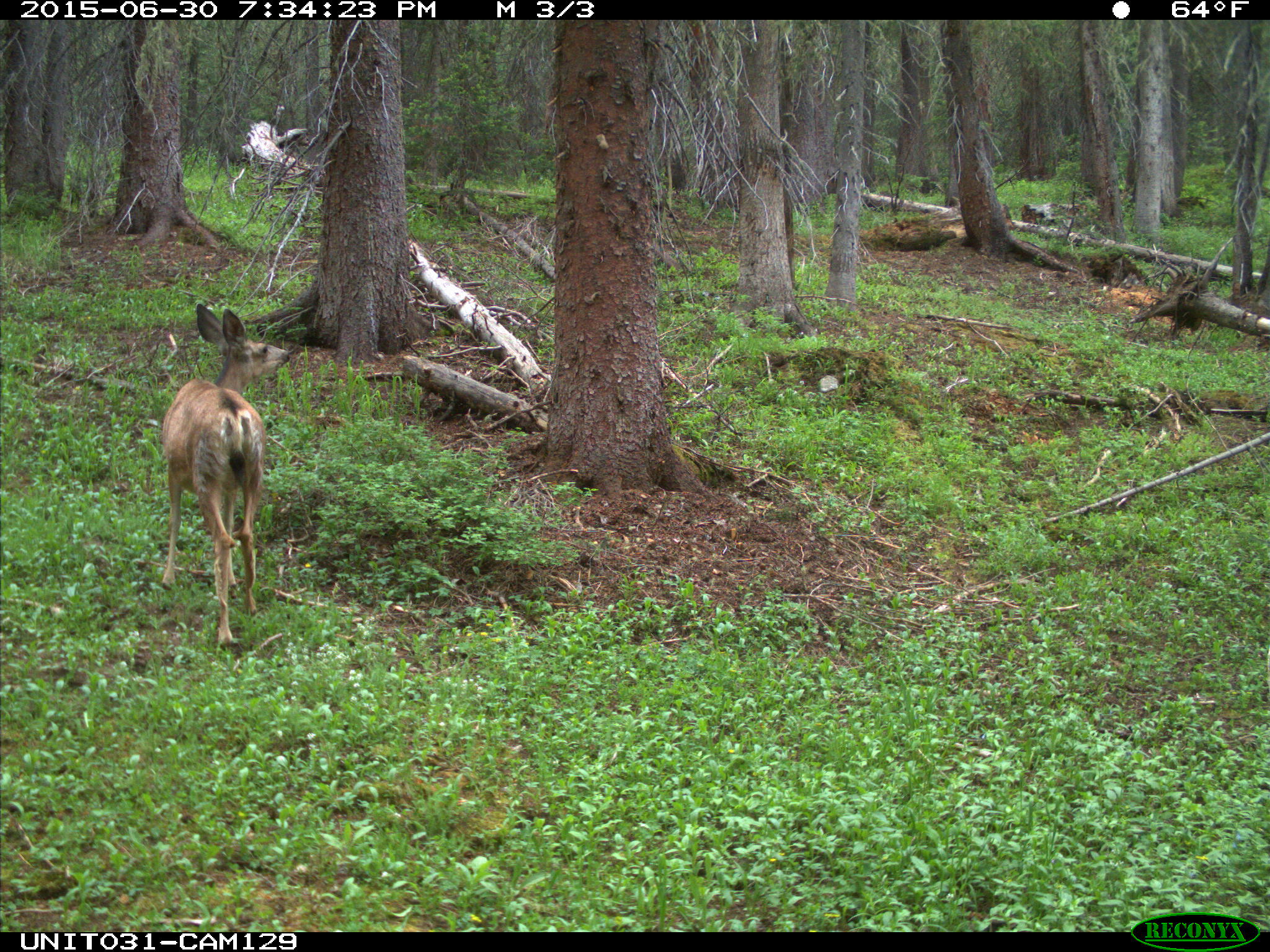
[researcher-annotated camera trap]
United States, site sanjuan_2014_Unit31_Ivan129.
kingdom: Animalia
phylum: Chordata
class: Mammalia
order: Artiodactyla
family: Cervidae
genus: Odocoileus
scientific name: Odocoileus hemionus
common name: mule deer